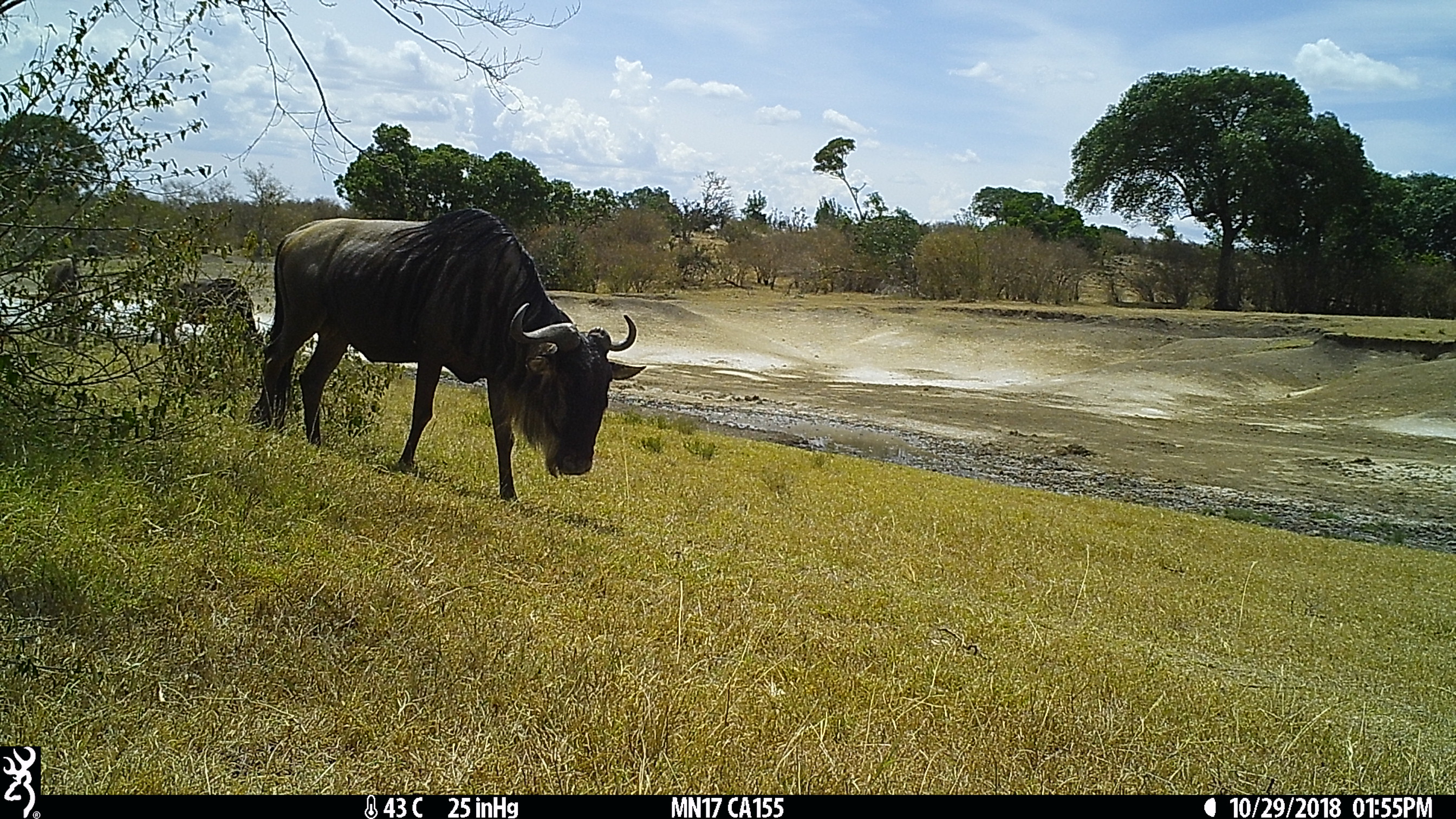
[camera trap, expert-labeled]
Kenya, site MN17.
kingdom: Animalia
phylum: Chordata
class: Mammalia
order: Artiodactyla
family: Bovidae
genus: Connochaetes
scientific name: Connochaetes taurinus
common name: blue wildebeest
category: wildebeest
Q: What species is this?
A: Wildebeest (blue wildebeest) (Connochaetes taurinus).